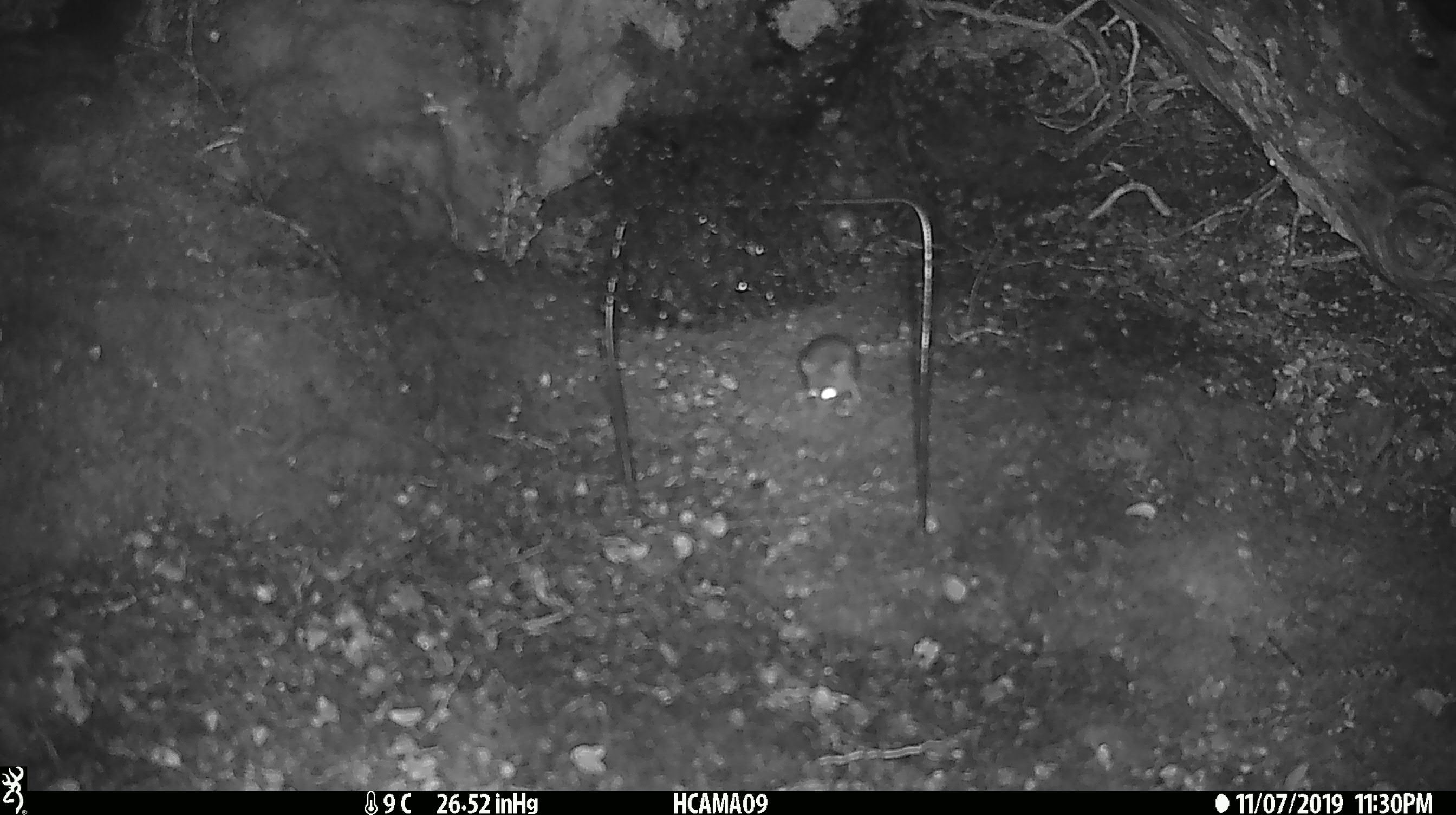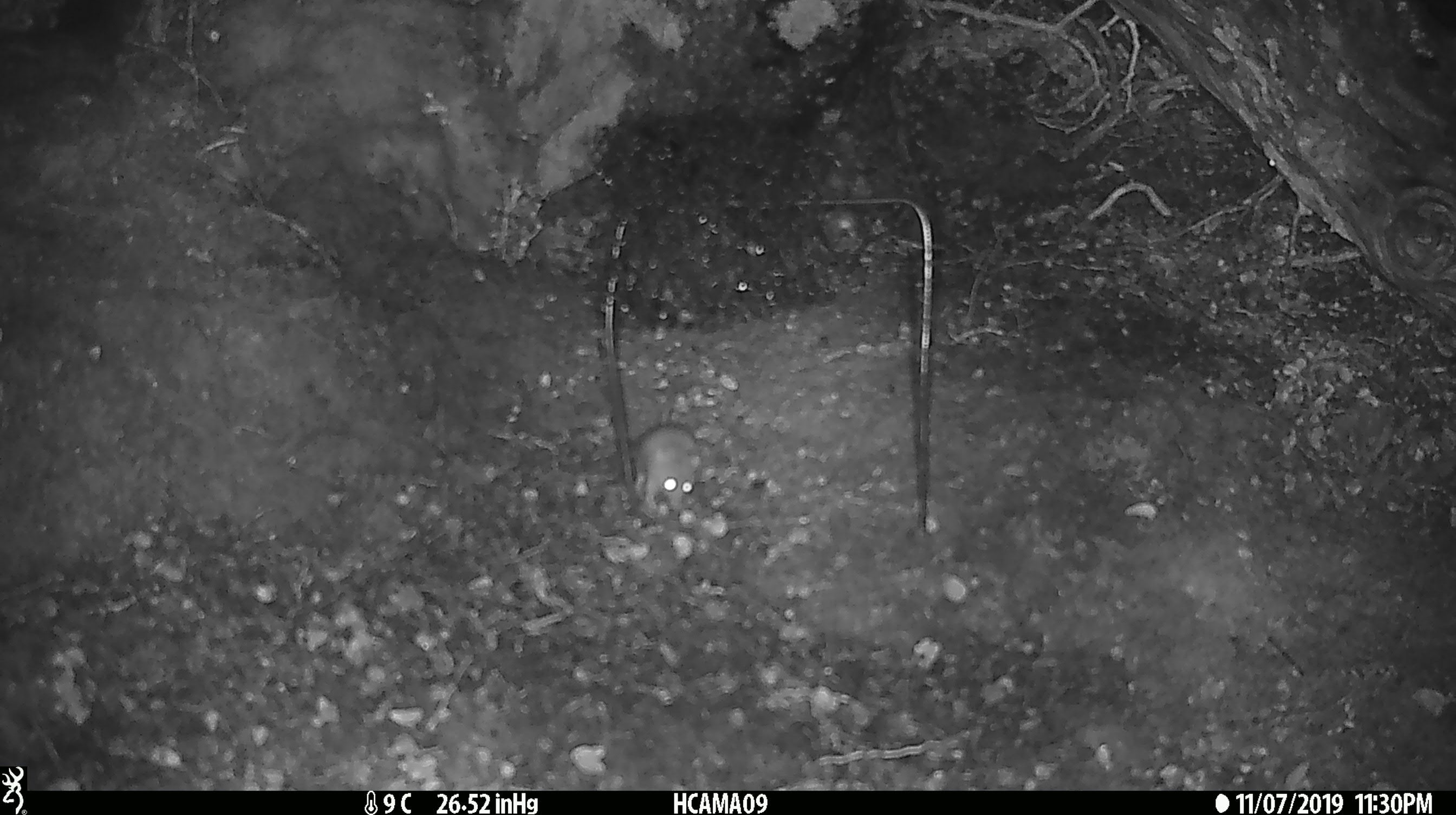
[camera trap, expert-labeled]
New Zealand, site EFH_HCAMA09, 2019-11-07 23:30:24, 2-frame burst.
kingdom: Animalia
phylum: Chordata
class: Mammalia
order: Rodentia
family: Muridae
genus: Mus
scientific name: Mus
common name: mouse